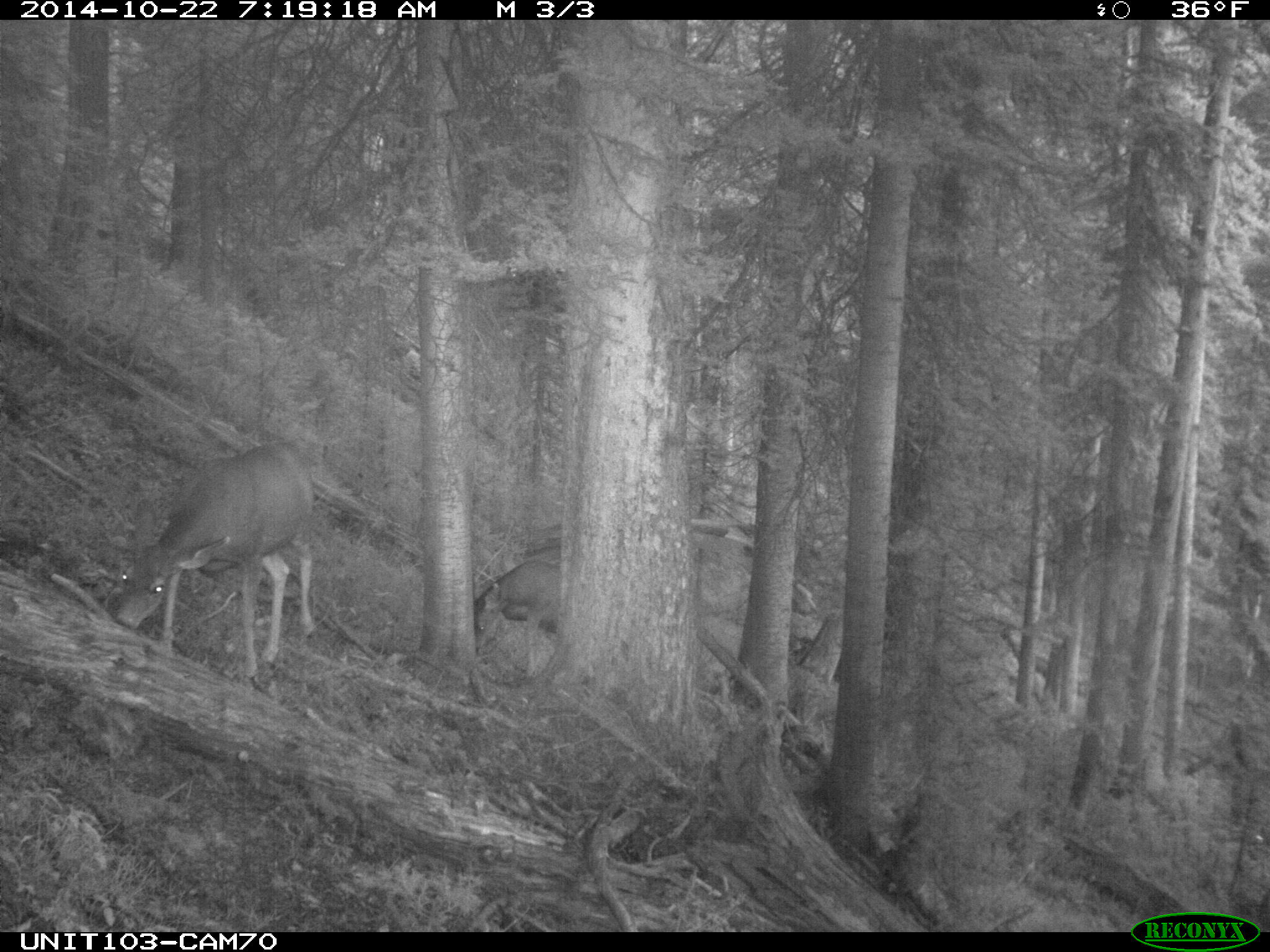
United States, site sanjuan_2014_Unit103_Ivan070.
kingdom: Animalia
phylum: Chordata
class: Mammalia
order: Artiodactyla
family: Cervidae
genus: Odocoileus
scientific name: Odocoileus hemionus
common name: mule deer